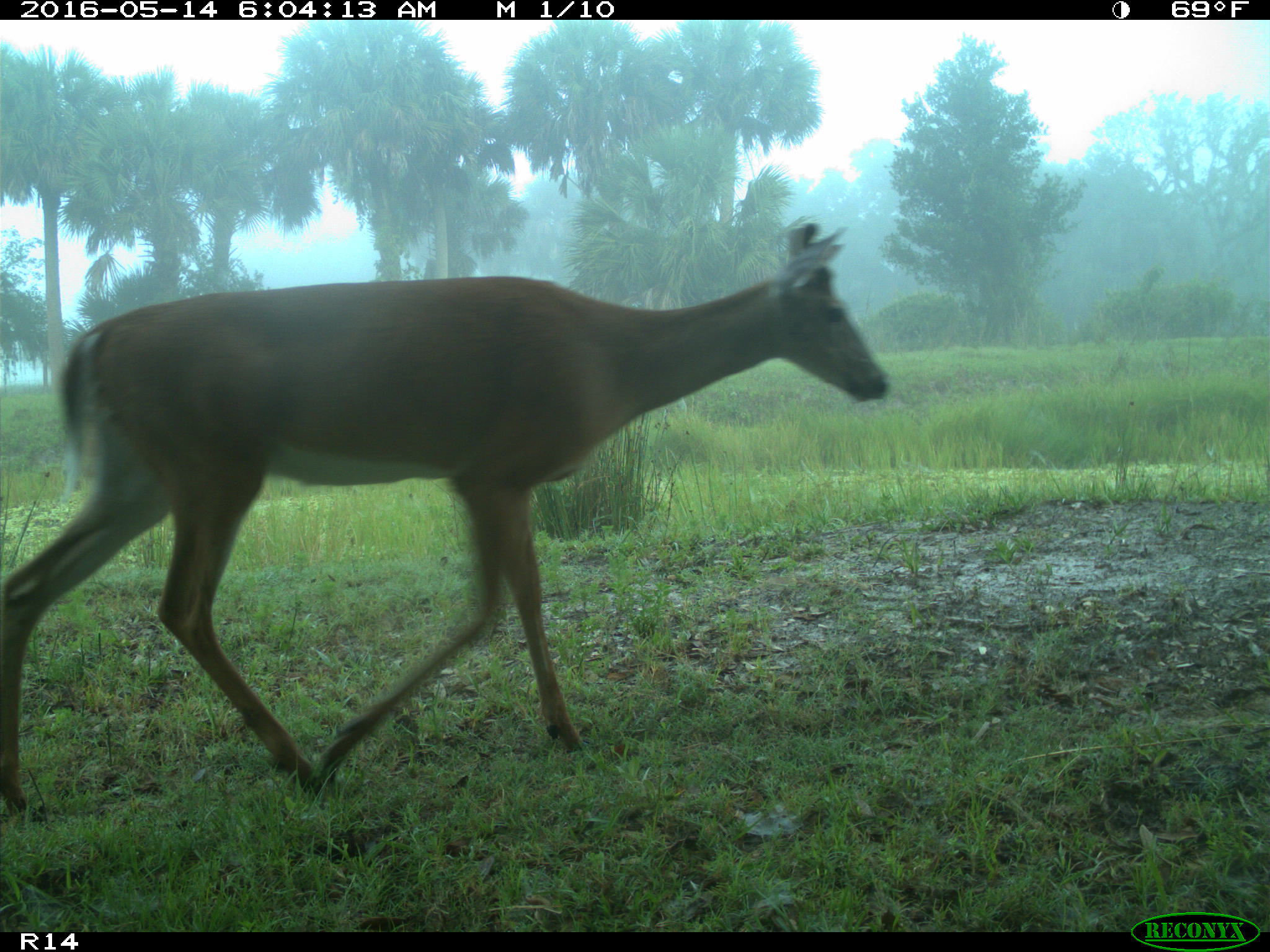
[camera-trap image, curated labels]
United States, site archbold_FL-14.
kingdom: Animalia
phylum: Chordata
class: Mammalia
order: Artiodactyla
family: Cervidae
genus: Odocoileus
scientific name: Odocoileus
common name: deer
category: unidentified deer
Unidentified deer (deer) (Odocoileus).